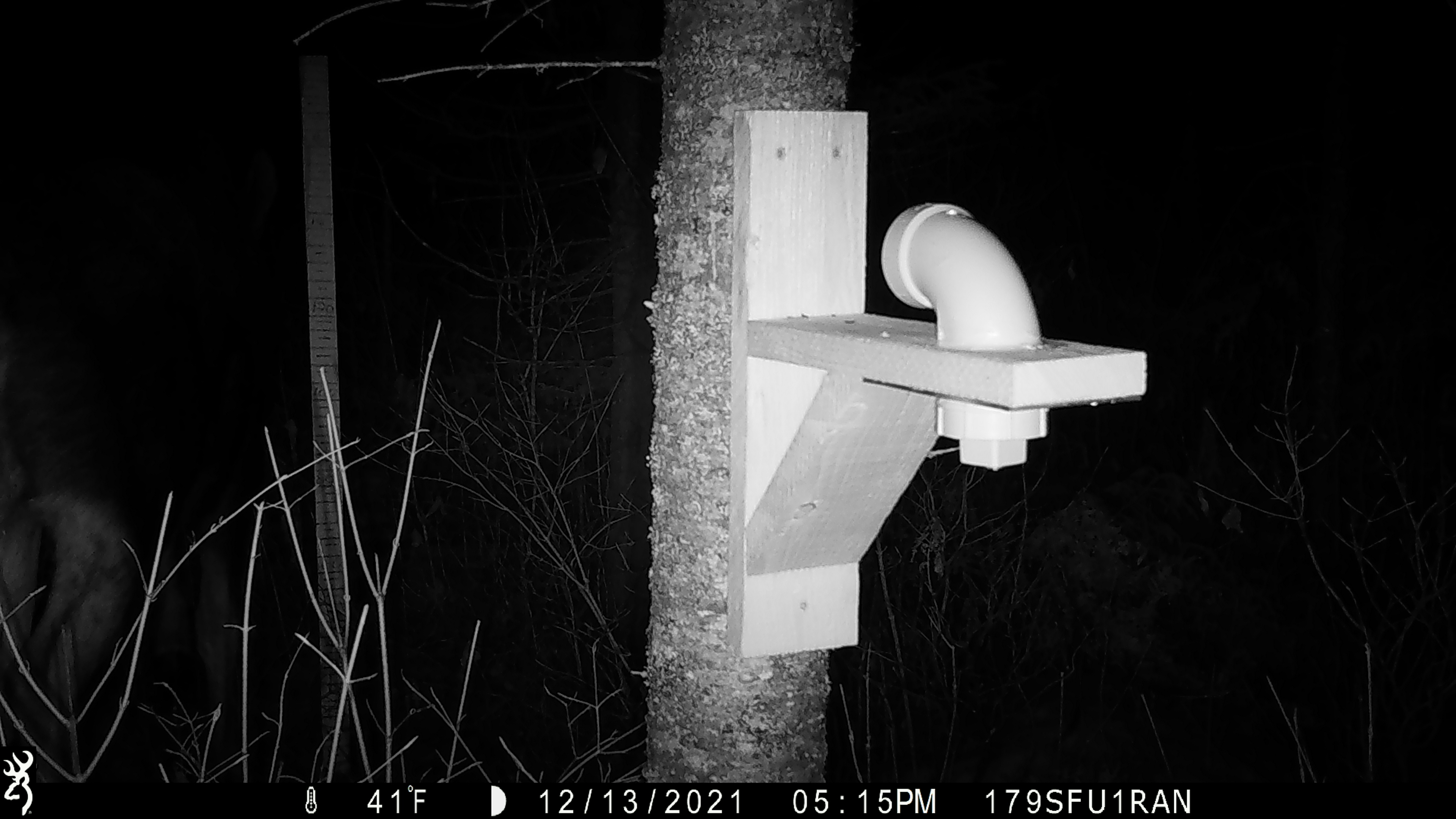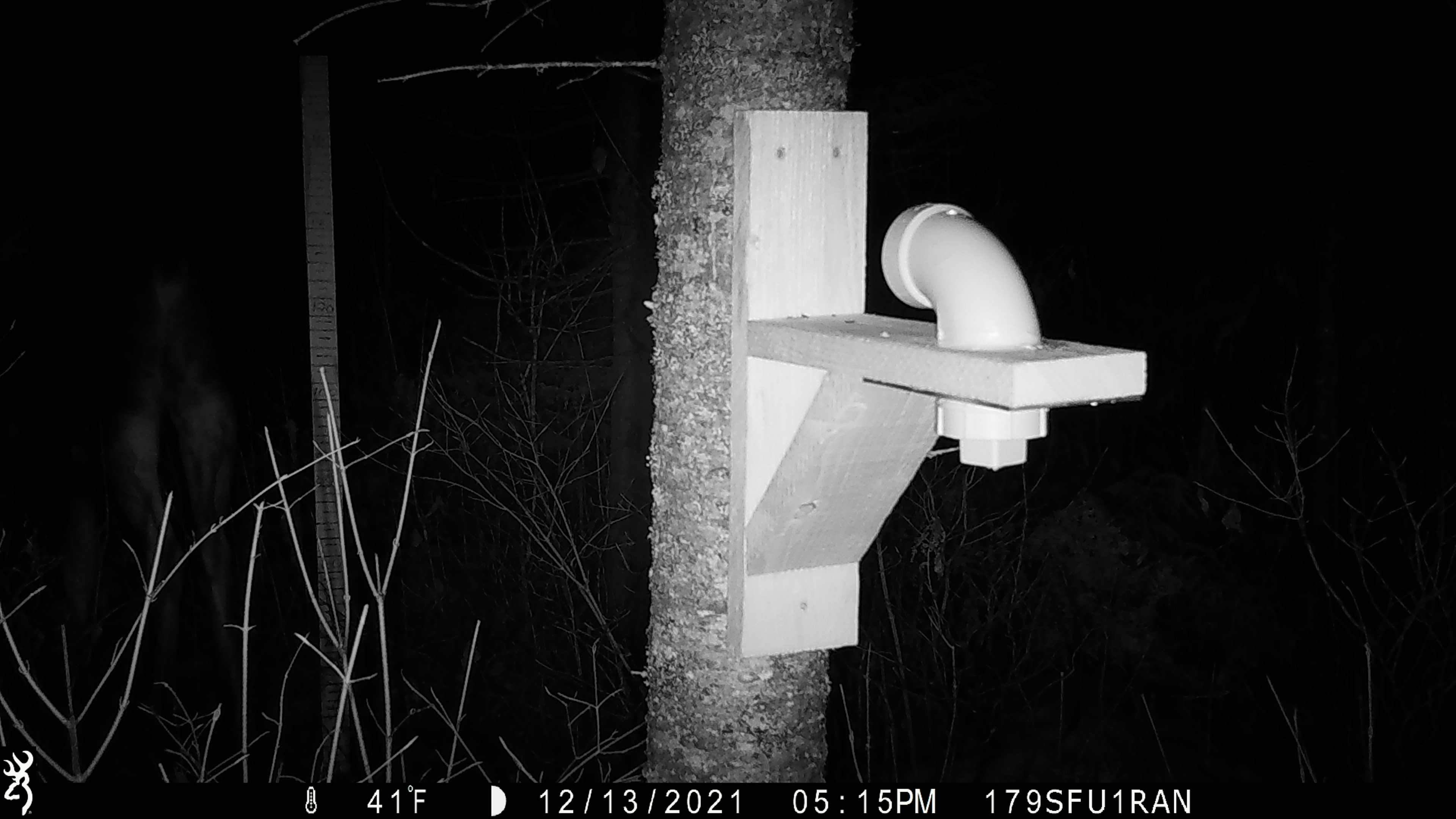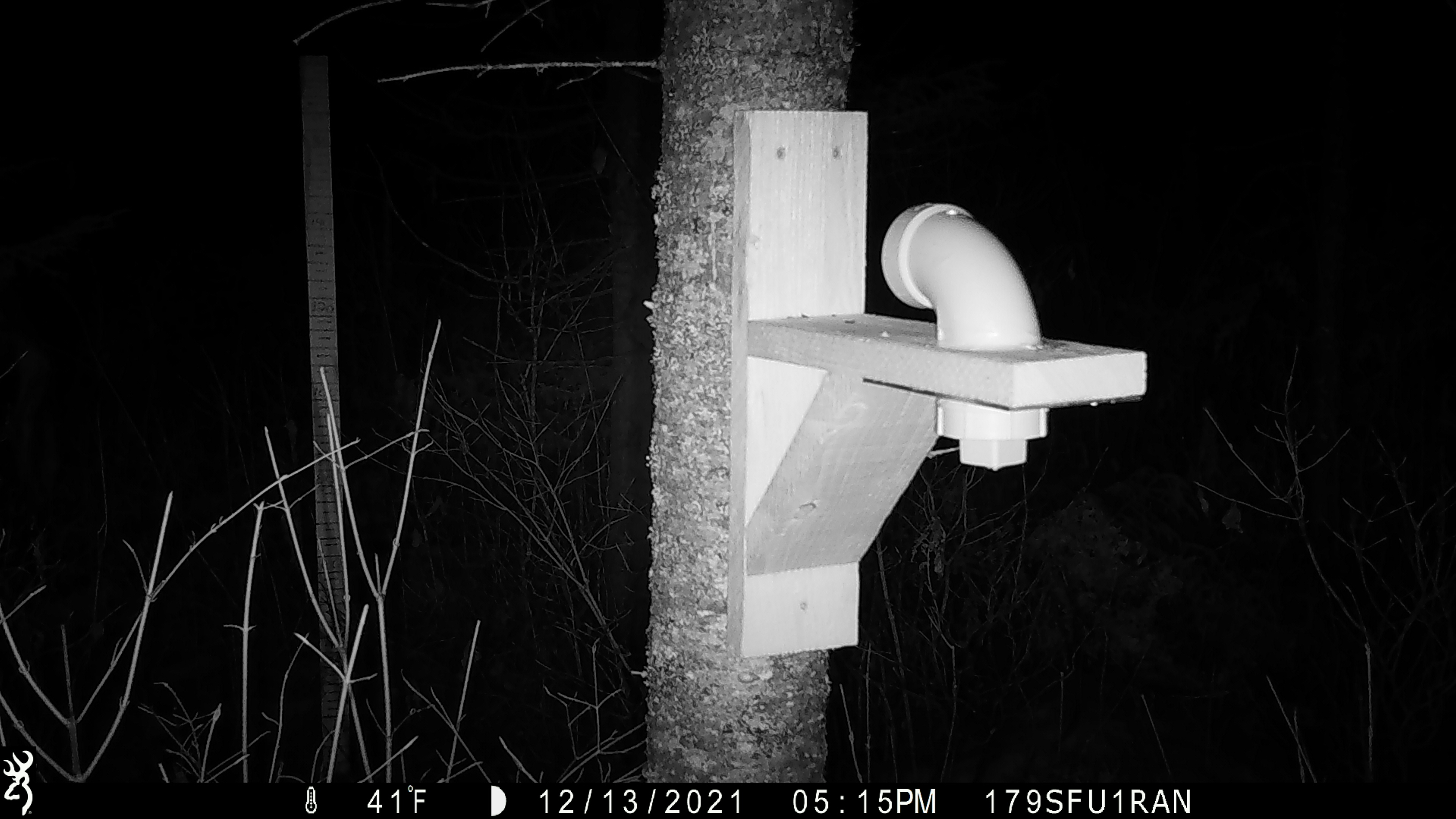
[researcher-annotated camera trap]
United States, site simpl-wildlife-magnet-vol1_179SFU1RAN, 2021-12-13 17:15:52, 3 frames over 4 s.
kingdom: Animalia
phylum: Chordata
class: Mammalia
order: Artiodactyla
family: Cervidae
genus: Alces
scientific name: Alces alces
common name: moose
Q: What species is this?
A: Moose (Alces alces).